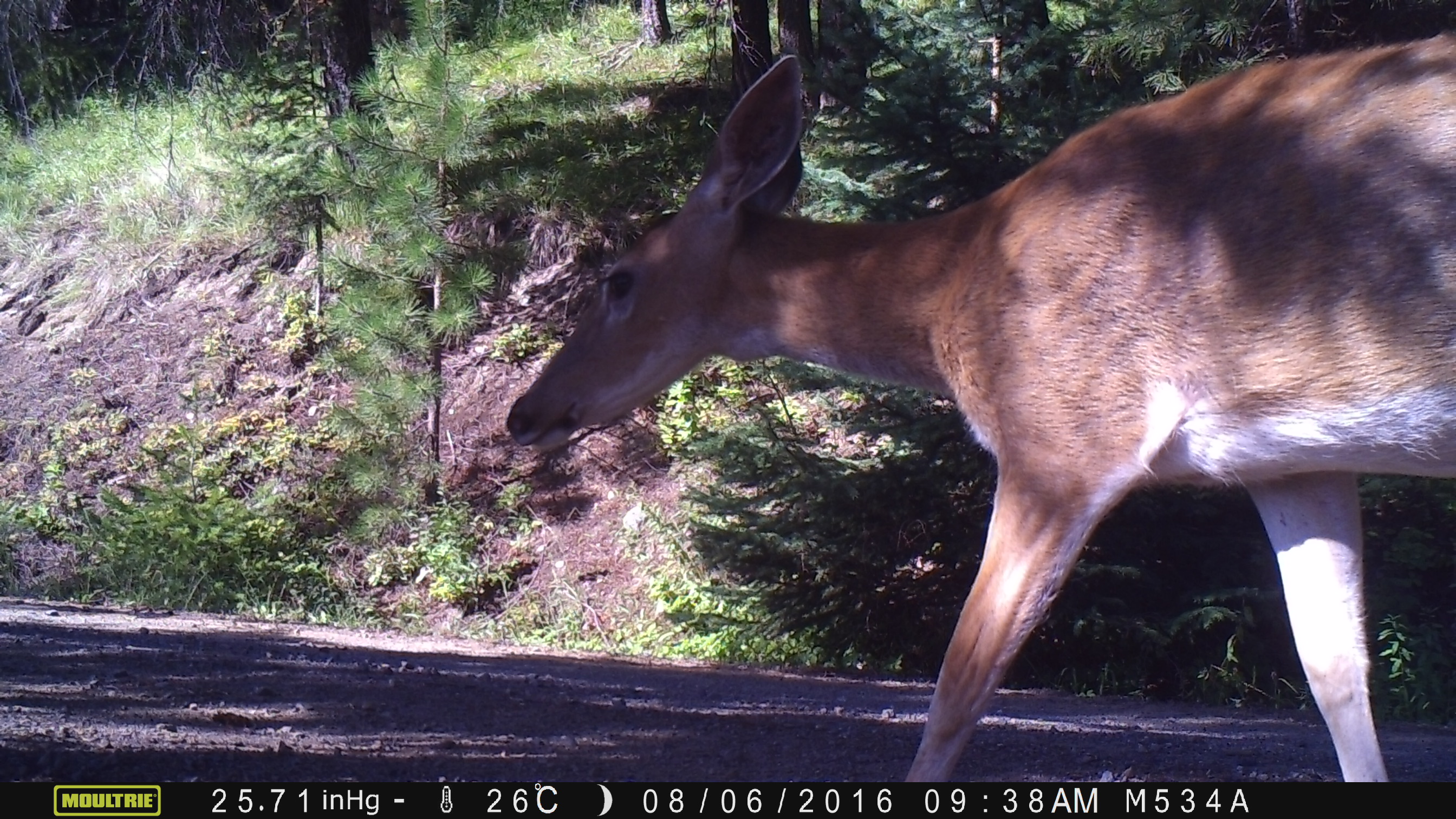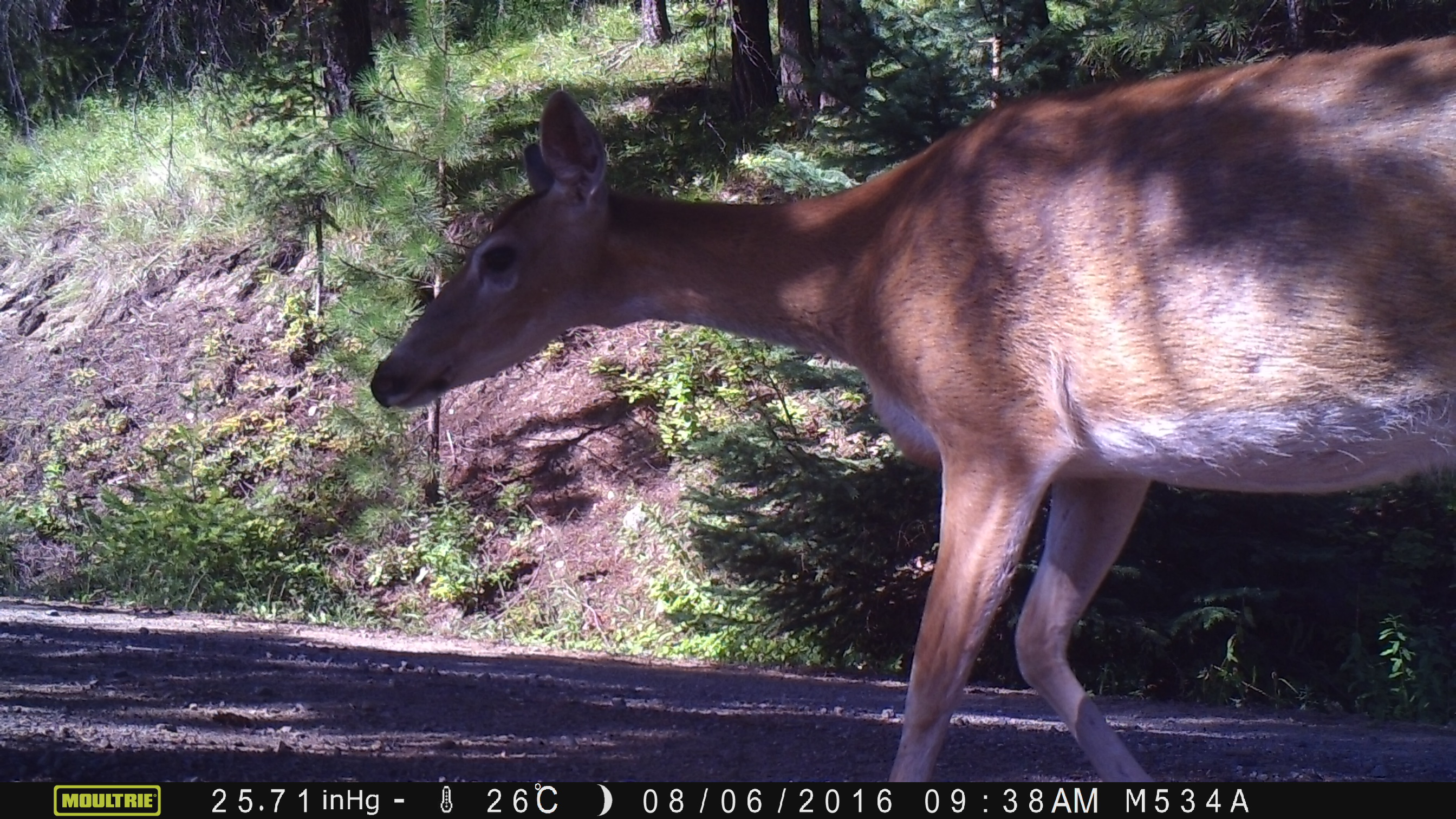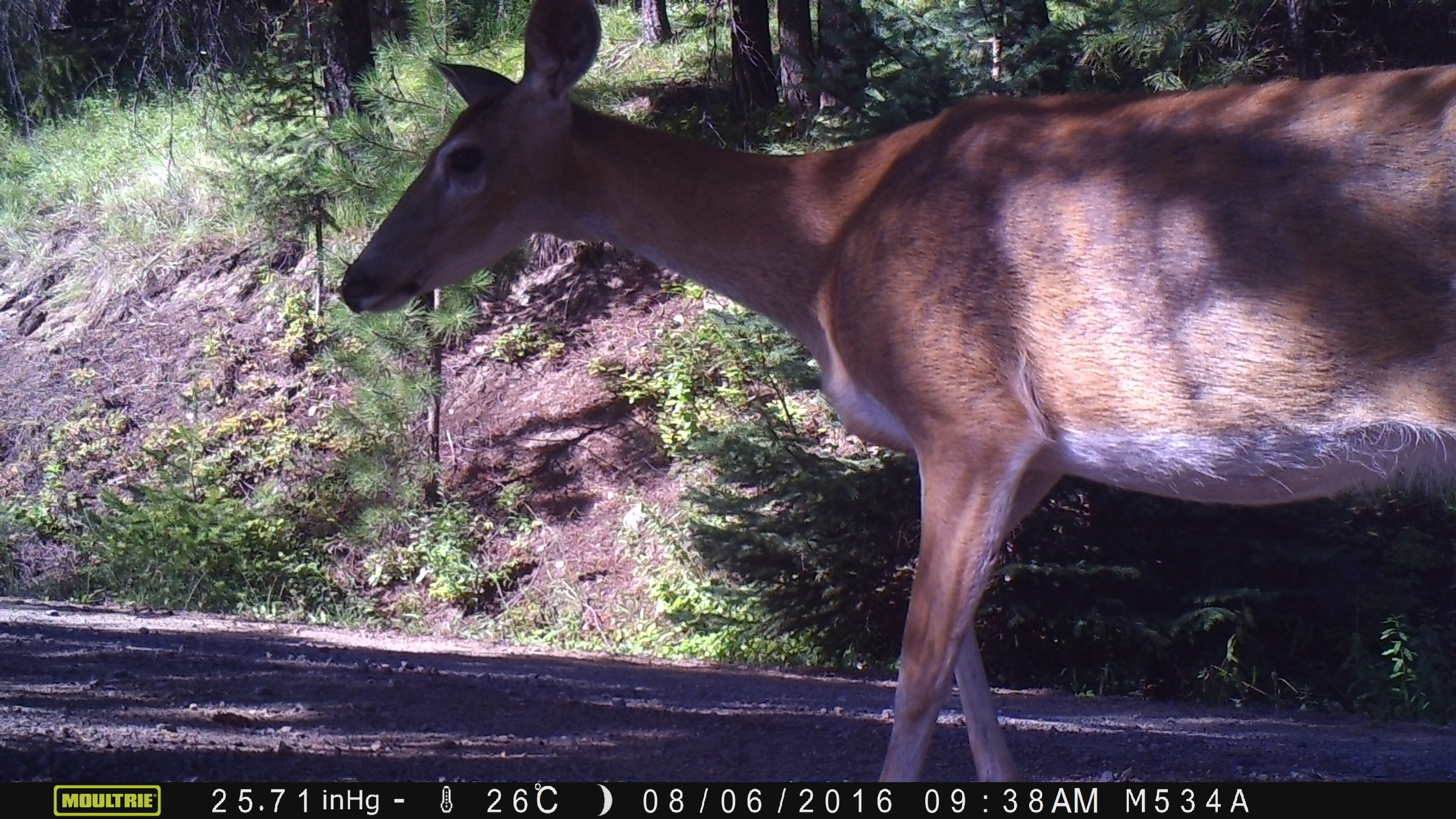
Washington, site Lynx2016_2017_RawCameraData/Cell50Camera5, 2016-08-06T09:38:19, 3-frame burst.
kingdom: Animalia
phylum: Chordata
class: Mammalia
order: Artiodactyla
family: Cervidae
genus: Odocoileus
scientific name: Odocoileus hemionus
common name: mule deer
Odocoileus hemionus (mule deer). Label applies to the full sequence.